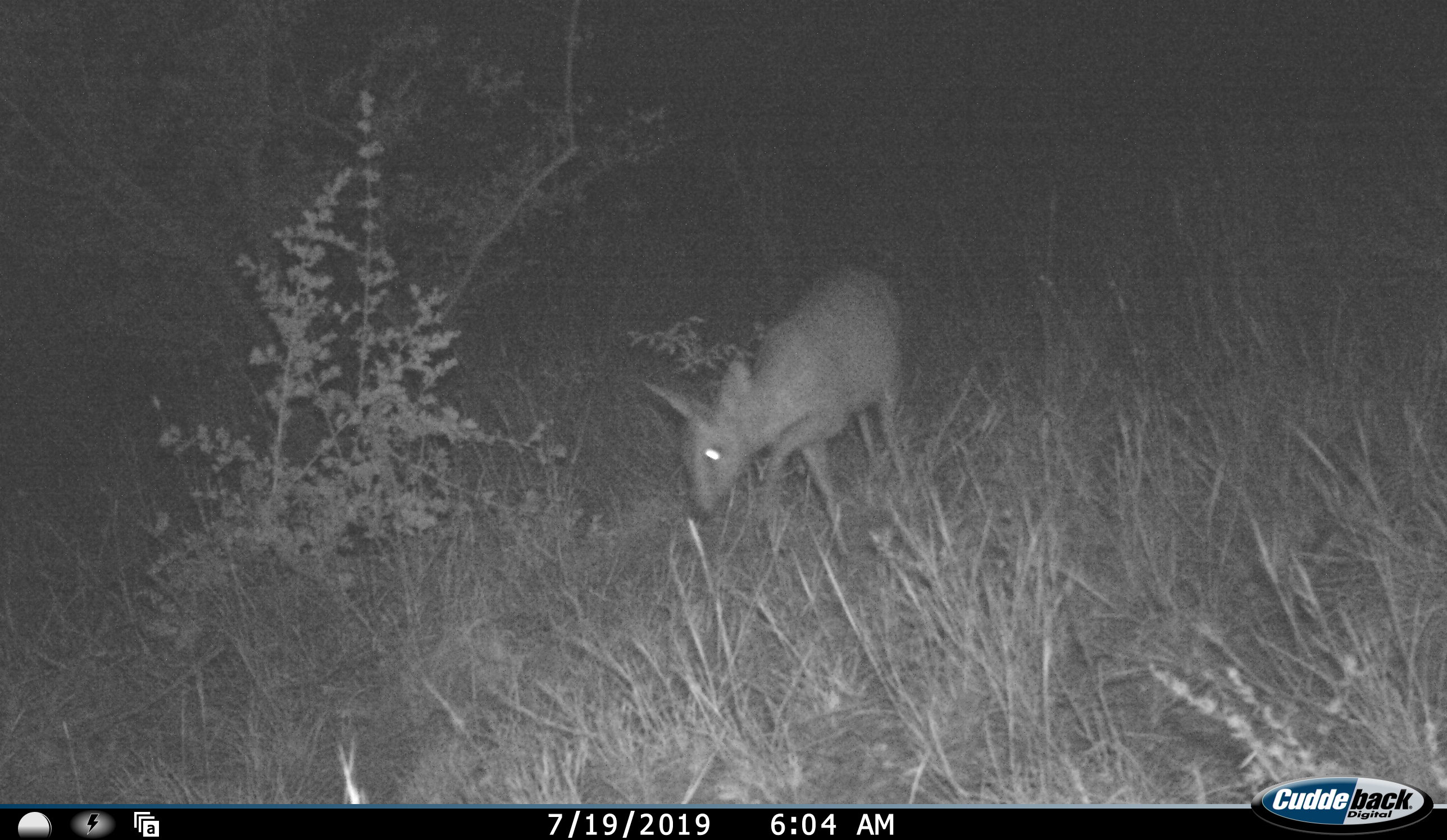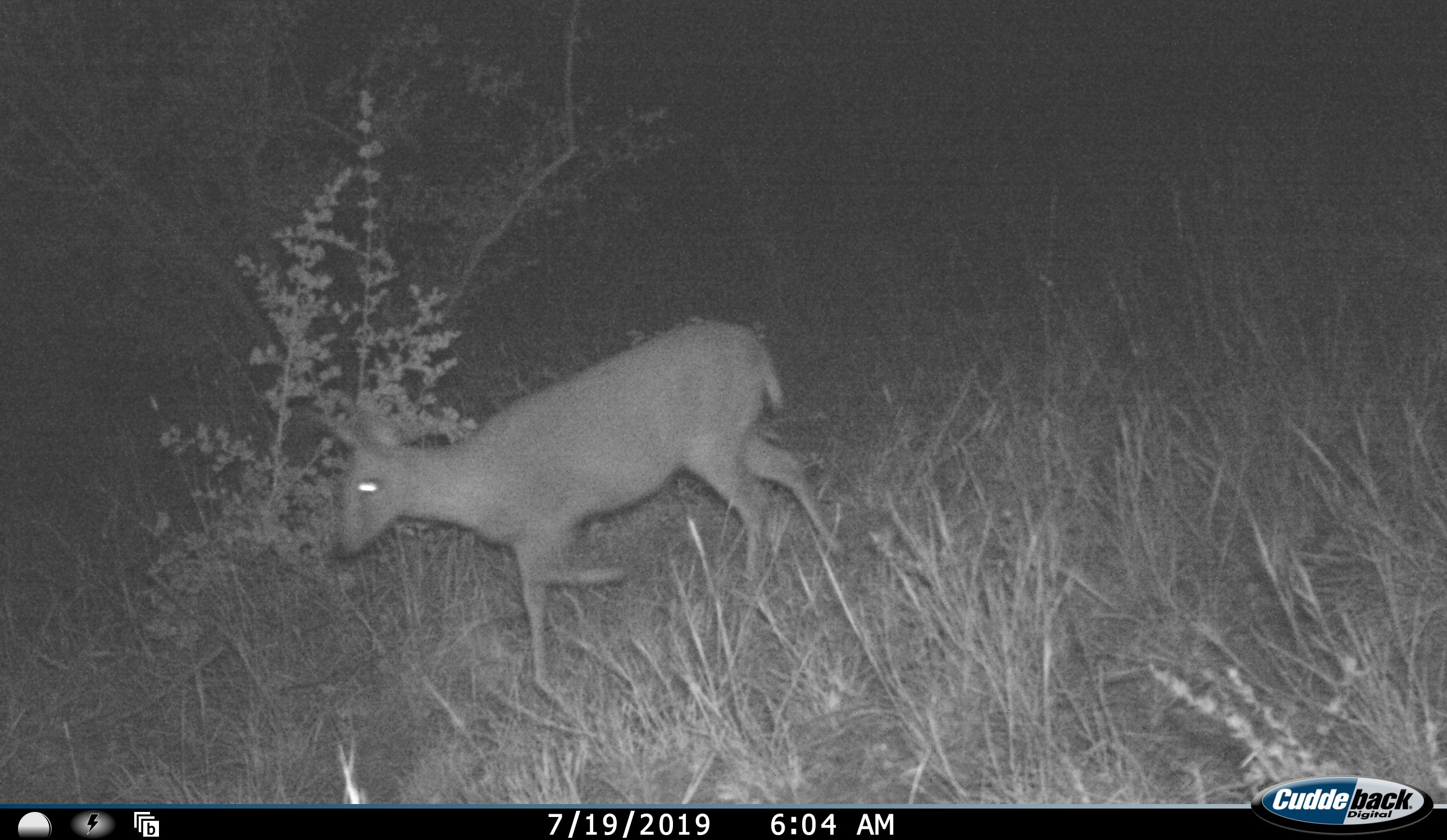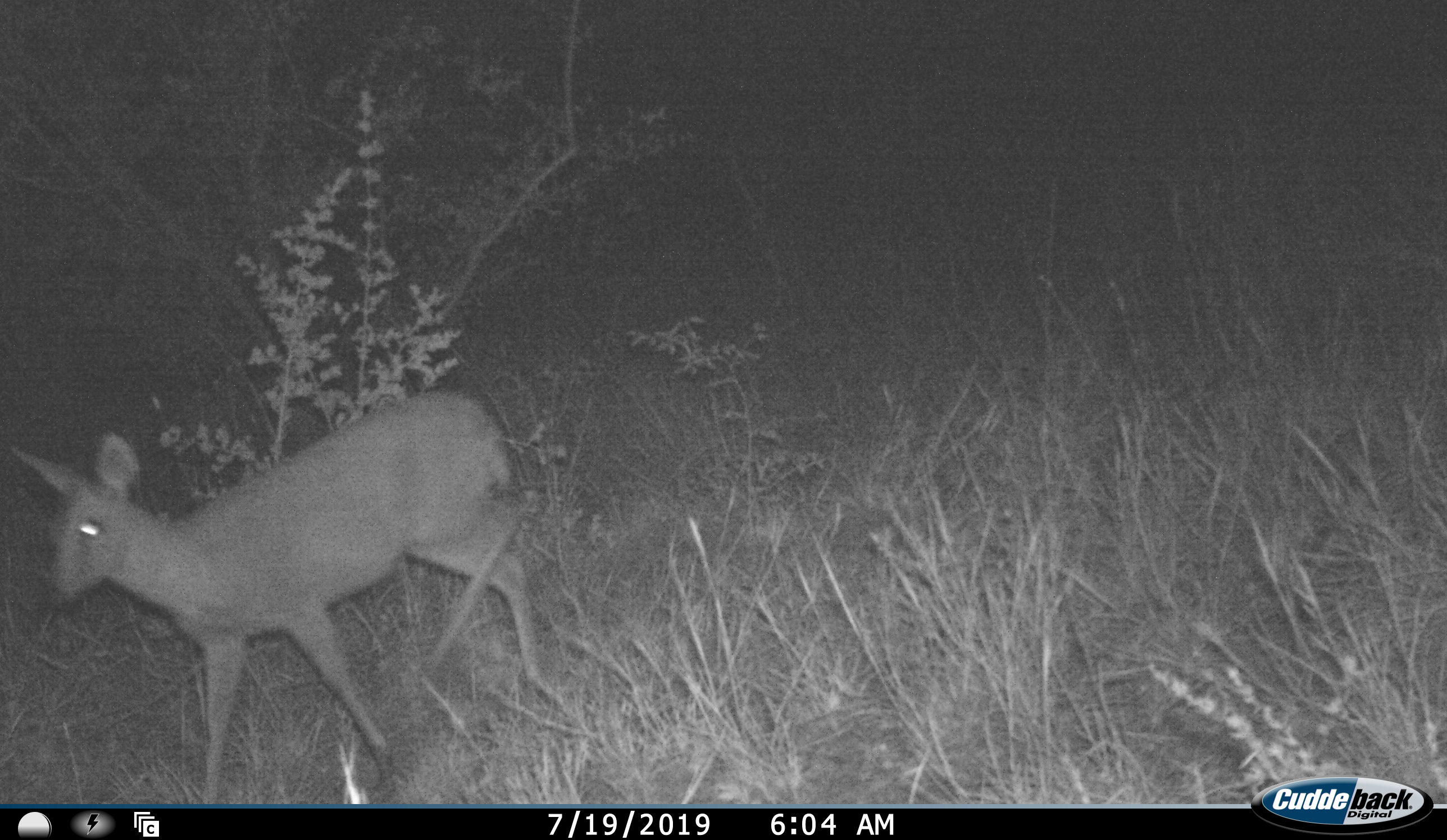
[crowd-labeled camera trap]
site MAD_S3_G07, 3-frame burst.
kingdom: Animalia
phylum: Chordata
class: Mammalia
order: Artiodactyla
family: Bovidae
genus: Raphicerus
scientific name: Raphicerus campestris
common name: steenbok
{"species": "steenbok (Raphicerus campestris)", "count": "1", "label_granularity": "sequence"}